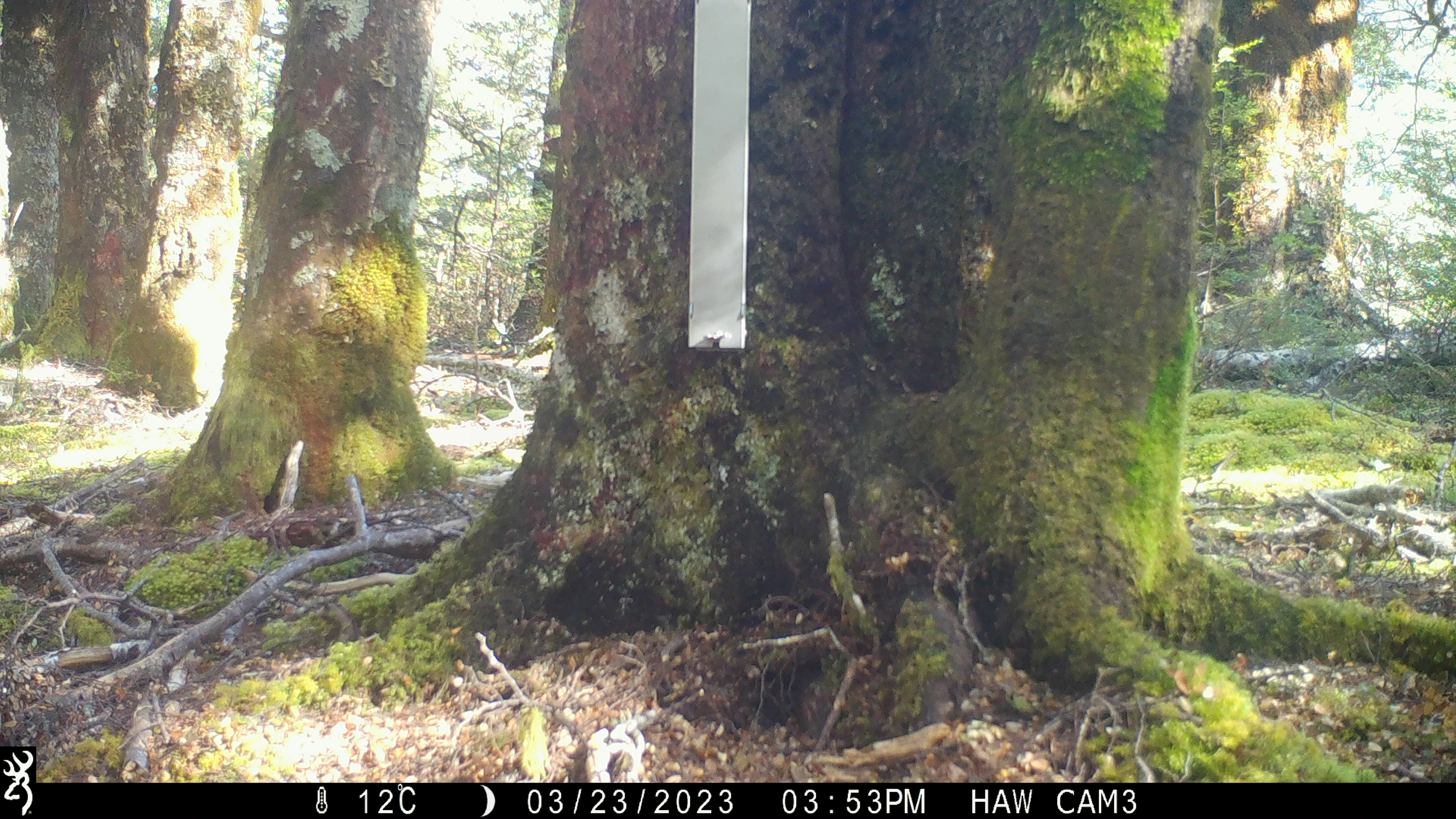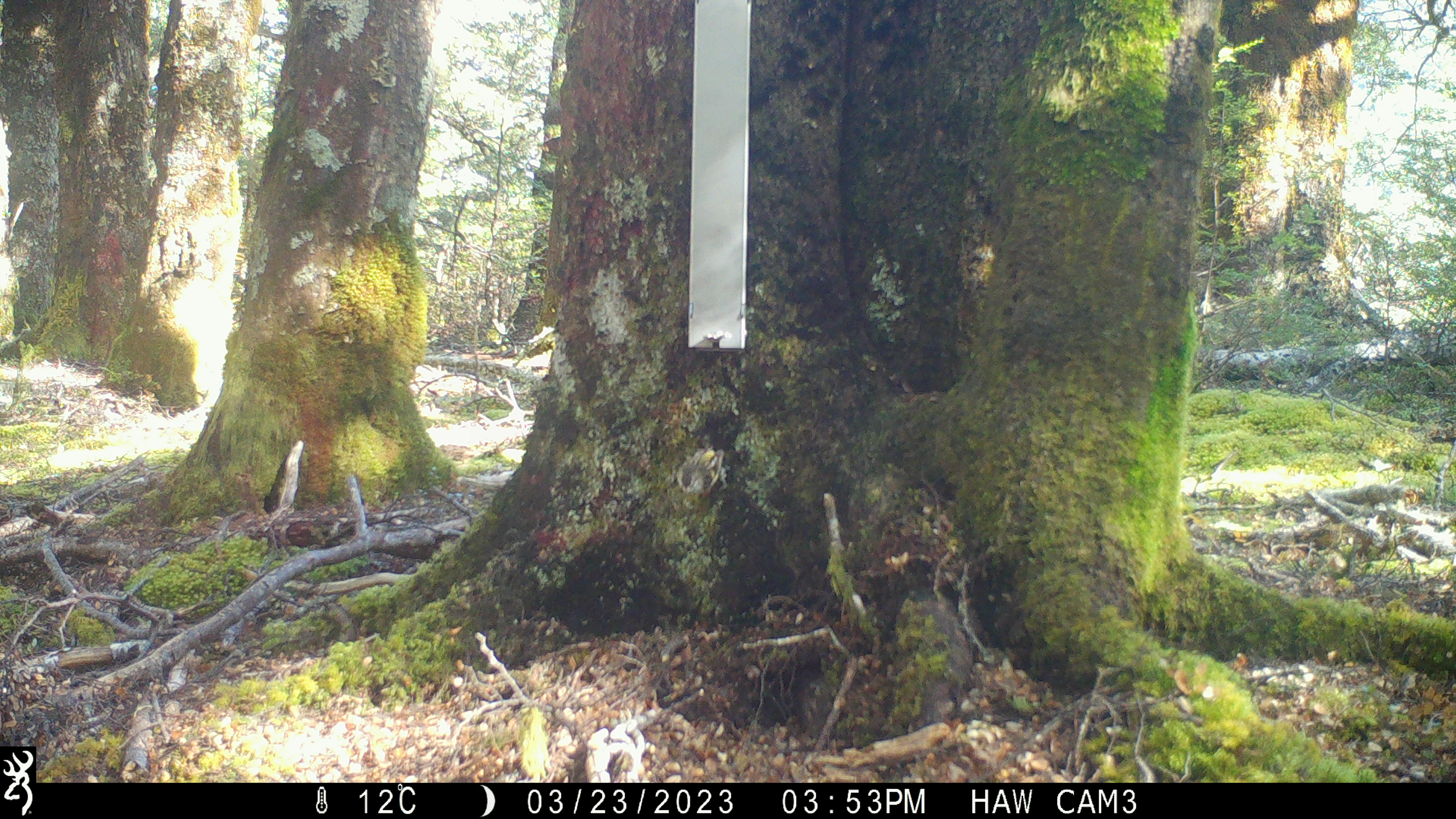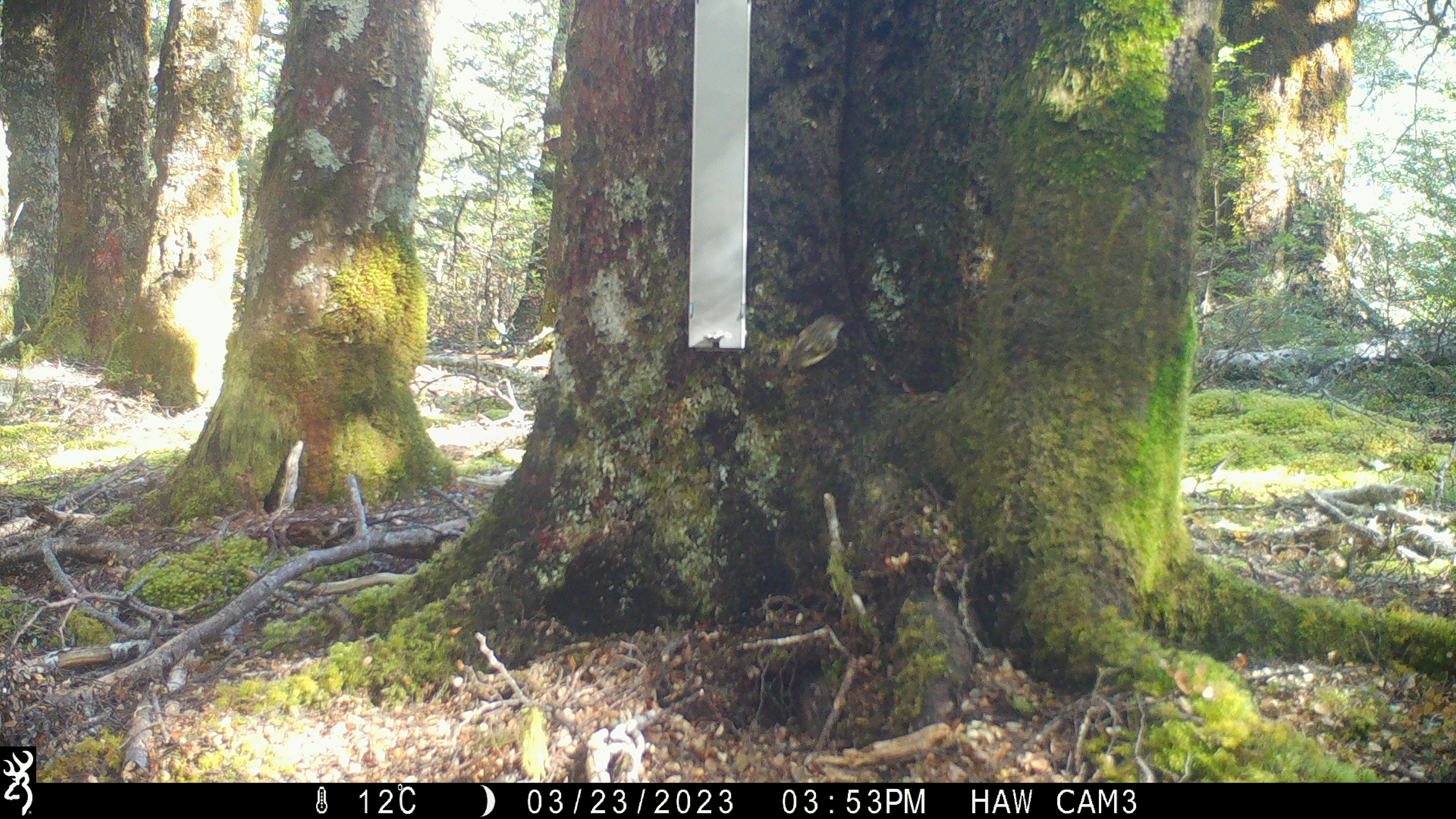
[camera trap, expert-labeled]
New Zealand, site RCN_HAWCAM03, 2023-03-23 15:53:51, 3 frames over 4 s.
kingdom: Animalia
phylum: Chordata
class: Aves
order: Passeriformes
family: Acanthisittidae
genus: Acanthisitta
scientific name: Acanthisitta chloris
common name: rifleman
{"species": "rifleman (Acanthisitta chloris)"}